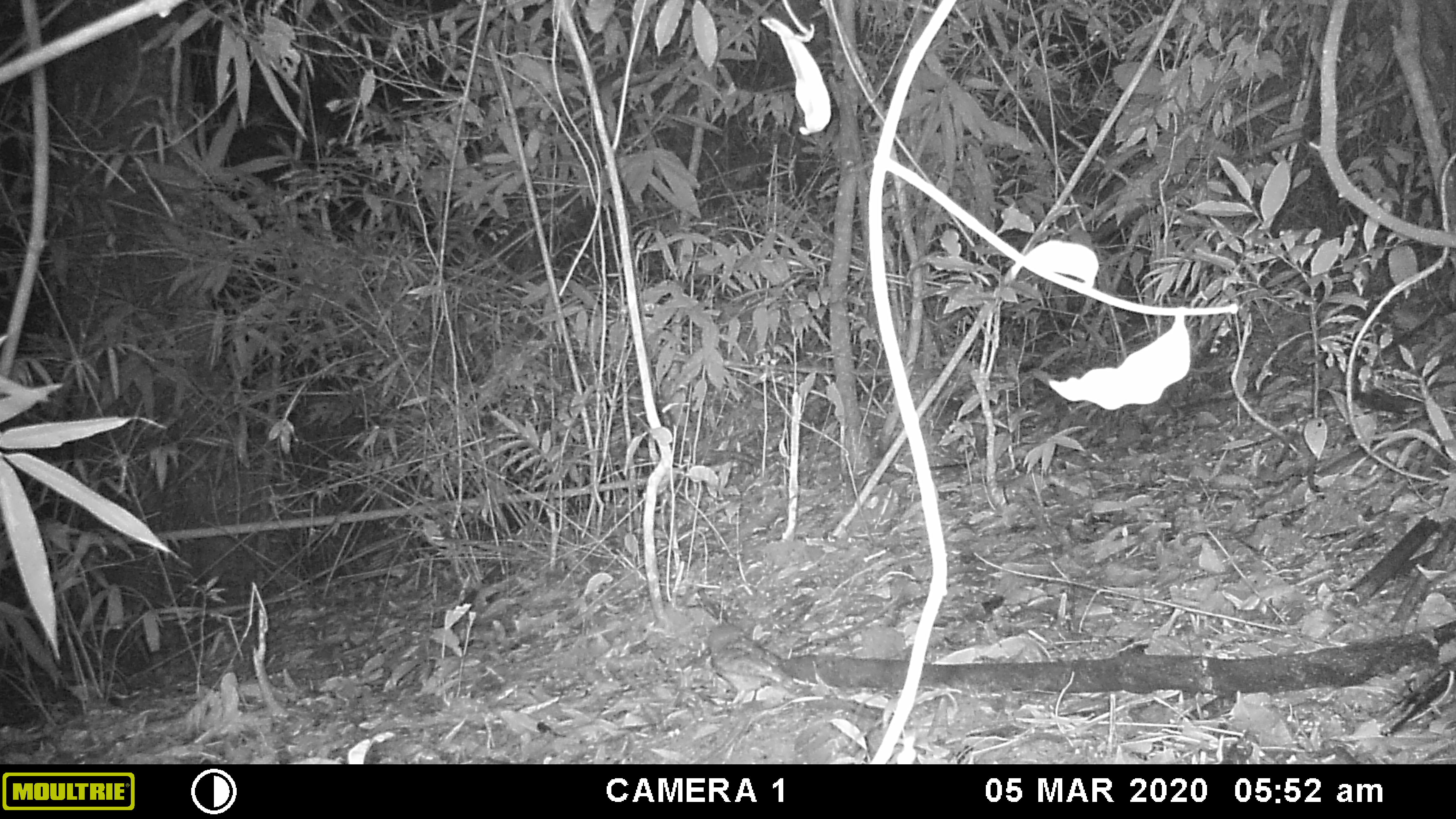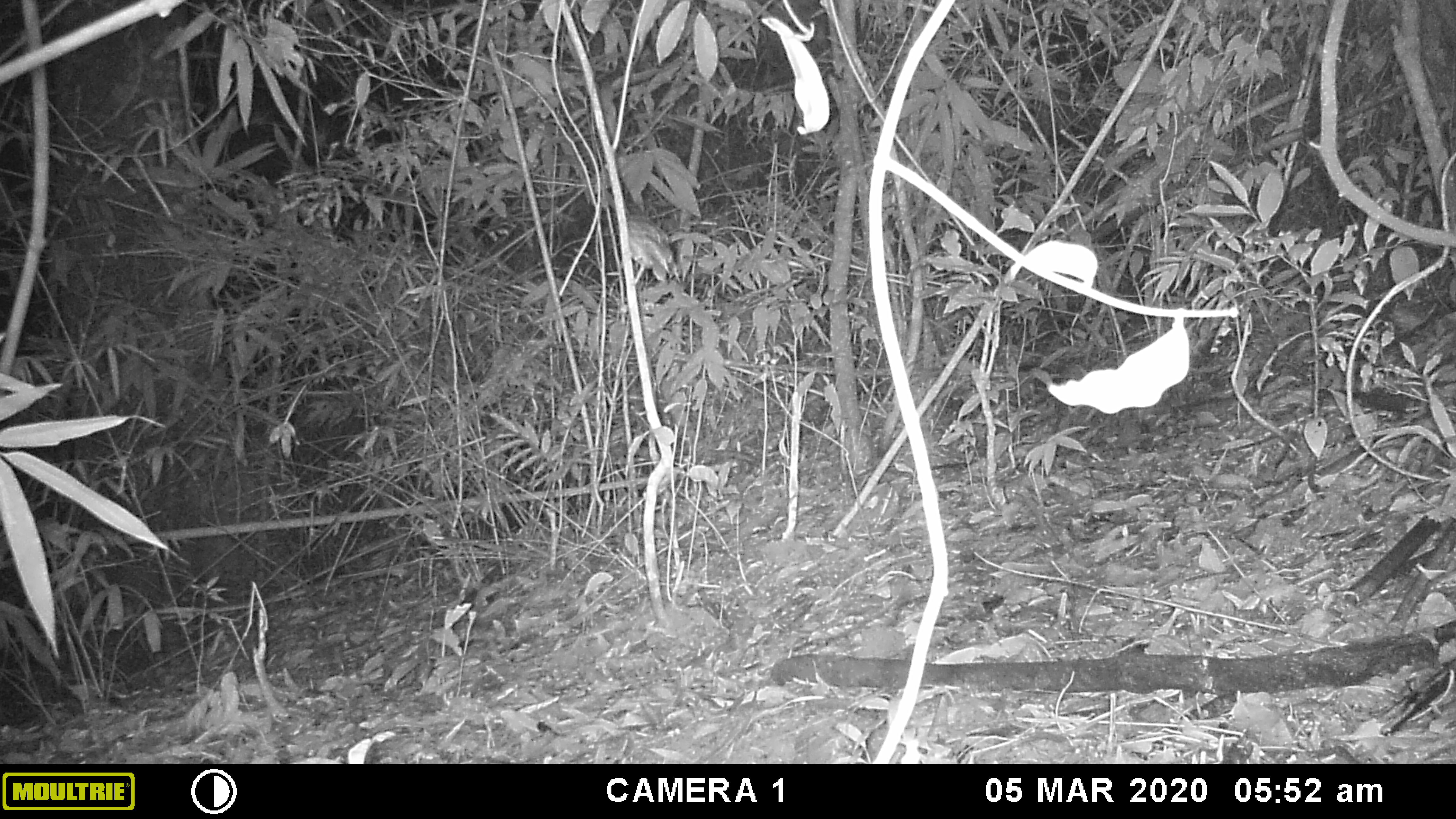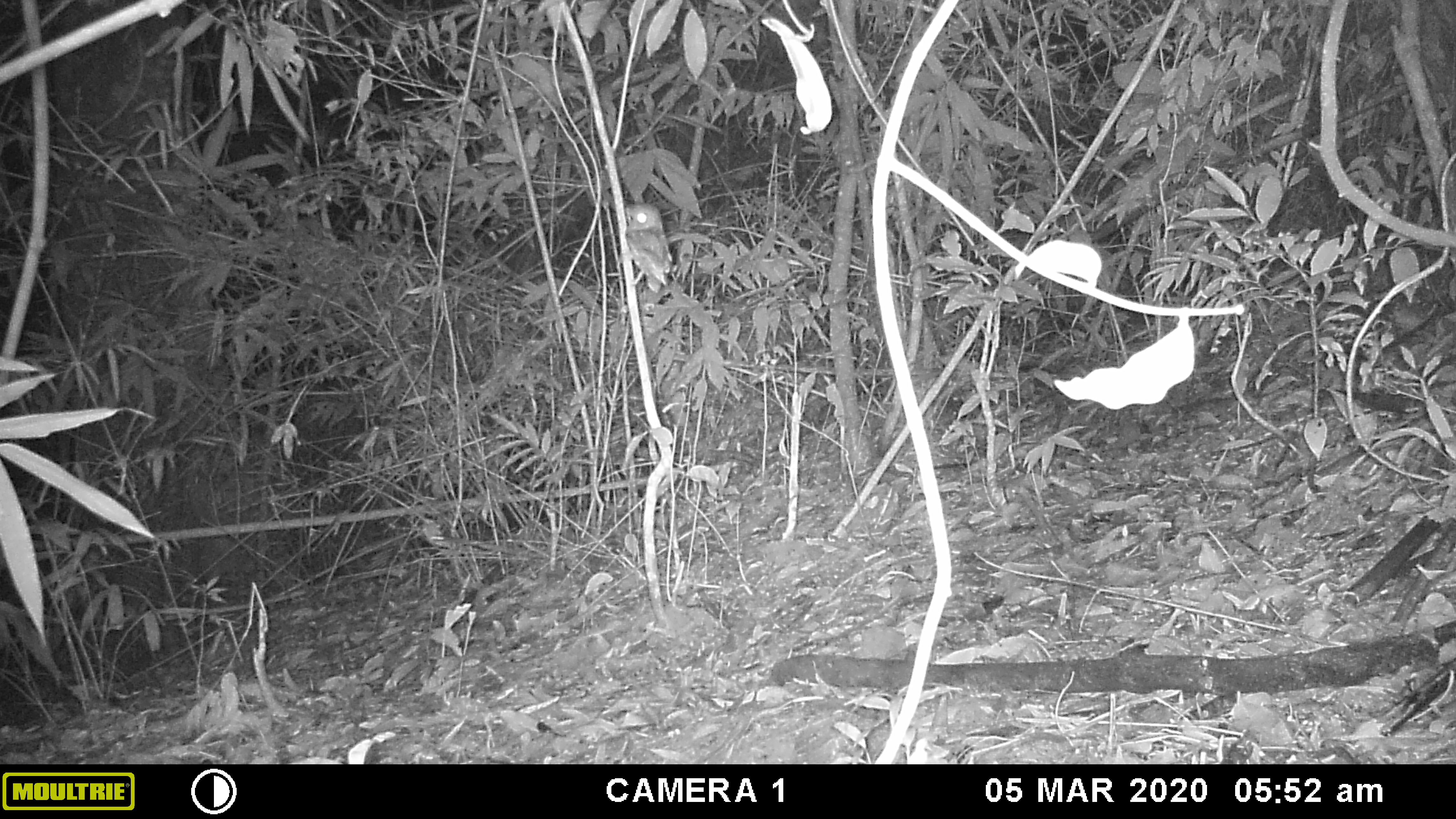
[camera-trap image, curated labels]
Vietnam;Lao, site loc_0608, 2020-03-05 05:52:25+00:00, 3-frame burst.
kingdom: Animalia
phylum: Chordata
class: Aves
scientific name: Aves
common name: bird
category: unidentified bird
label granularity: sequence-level